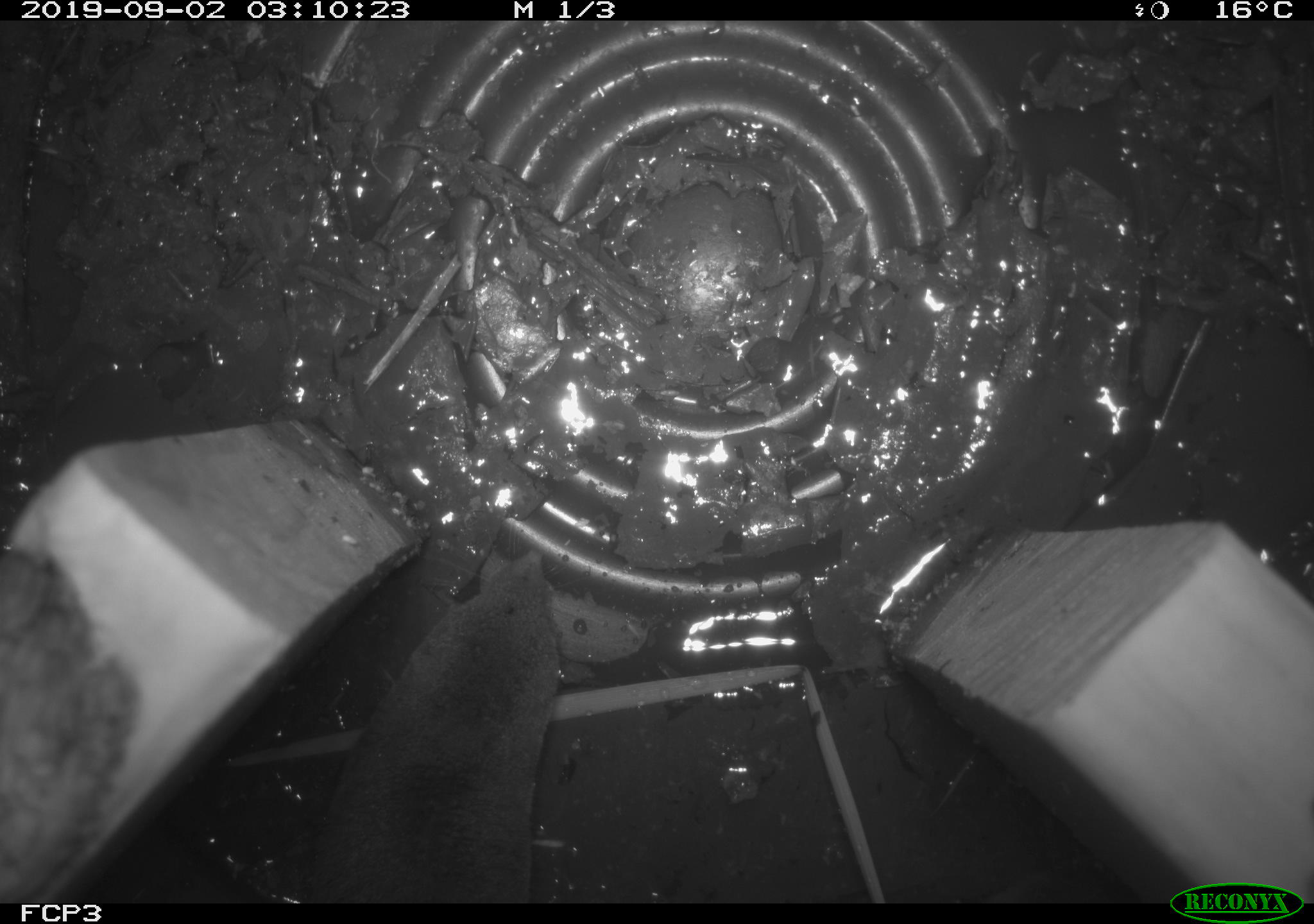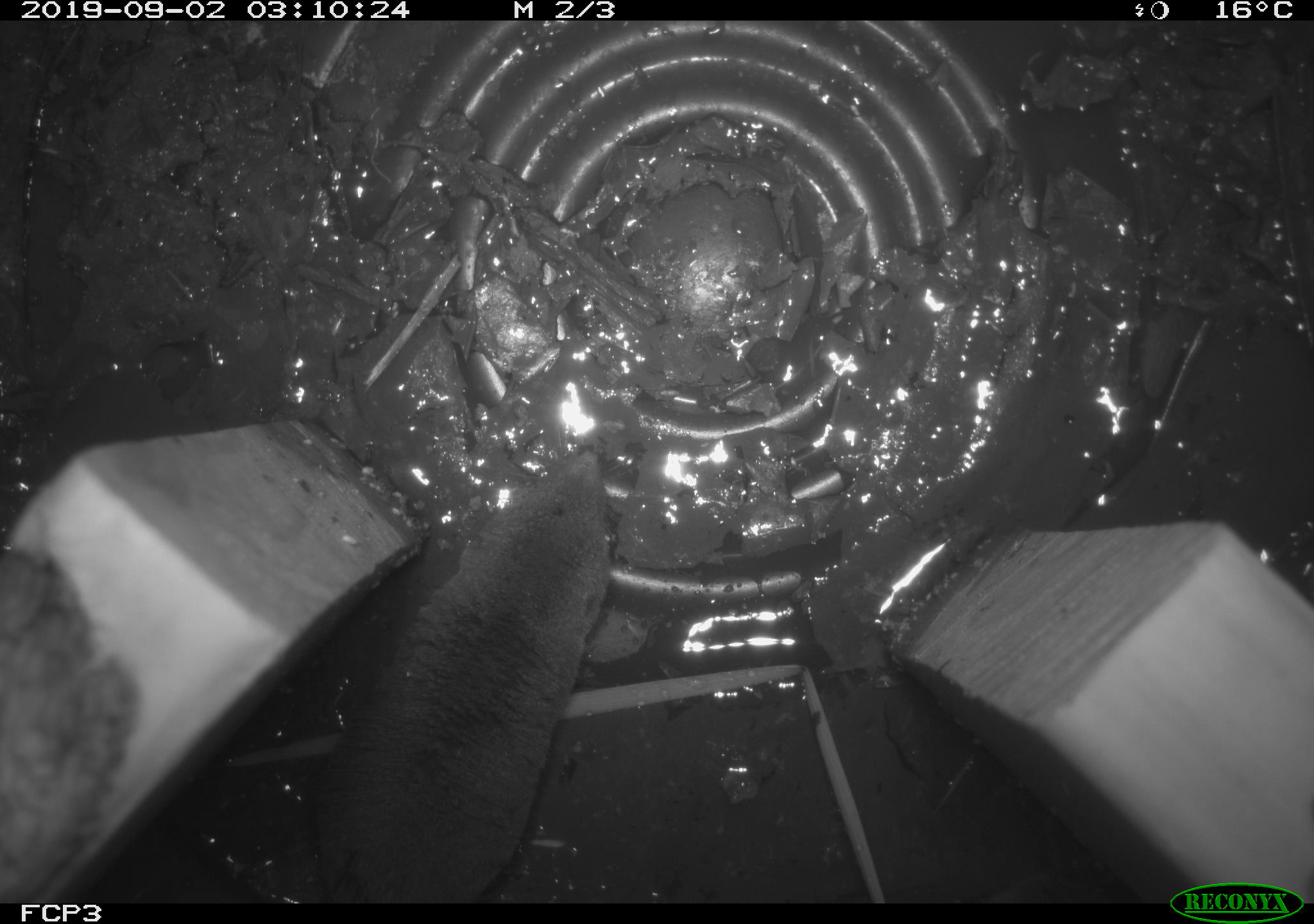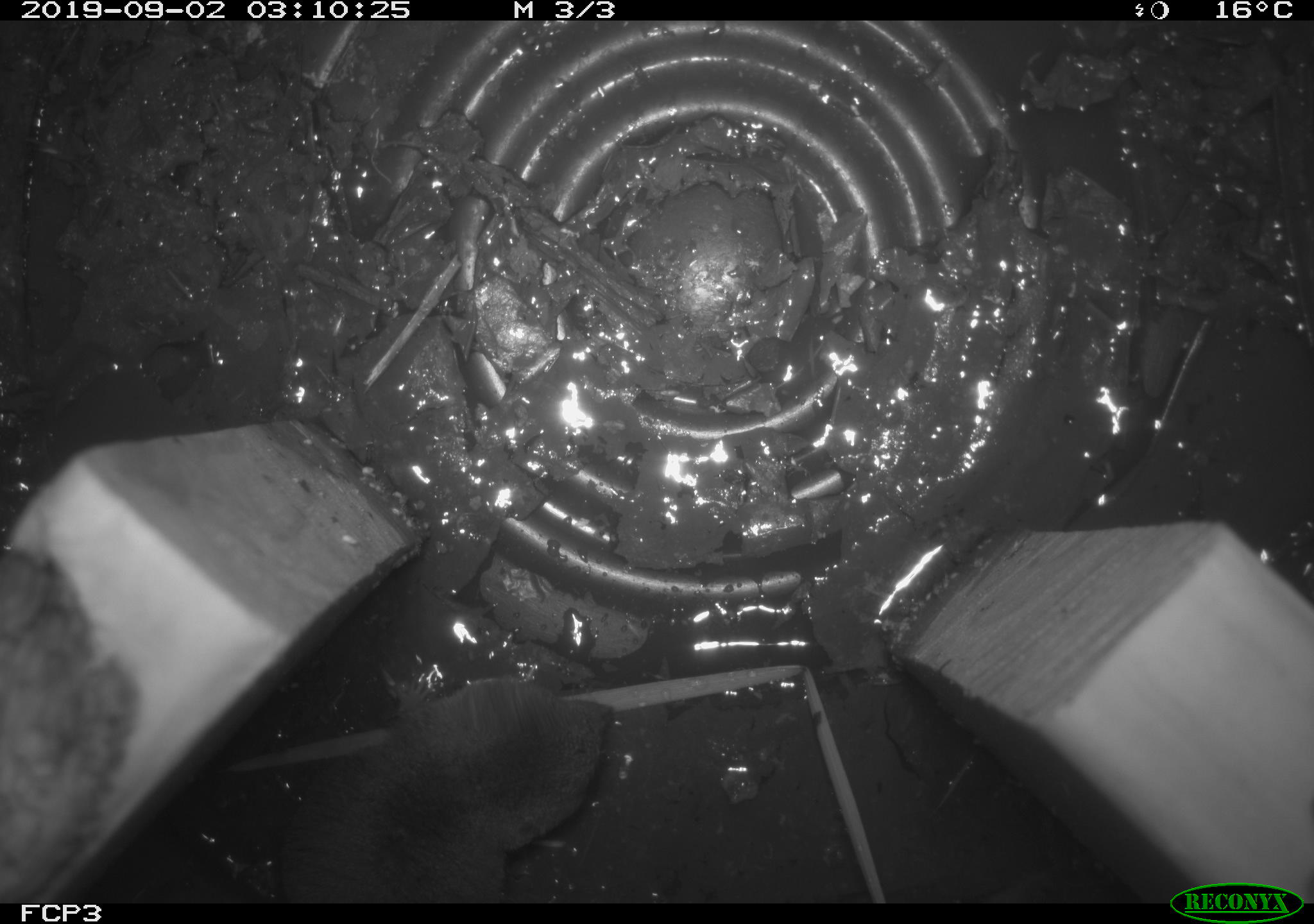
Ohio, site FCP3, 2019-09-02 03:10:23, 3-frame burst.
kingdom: Animalia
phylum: Chordata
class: Mammalia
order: Eulipotyphla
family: Soricidae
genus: Blarina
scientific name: Blarina brevicauda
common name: northern short-tailed shrew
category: n. short-tailed shrew